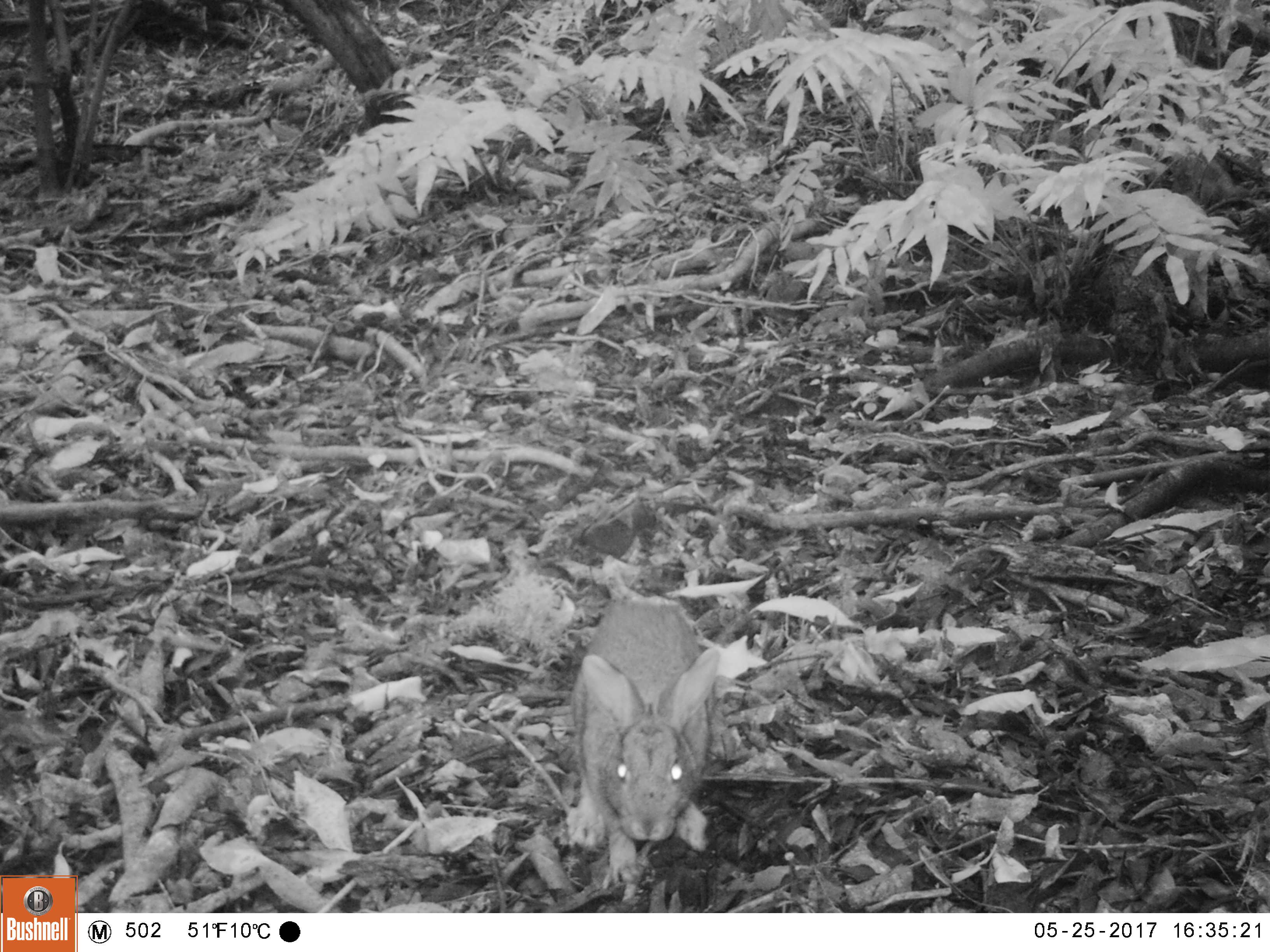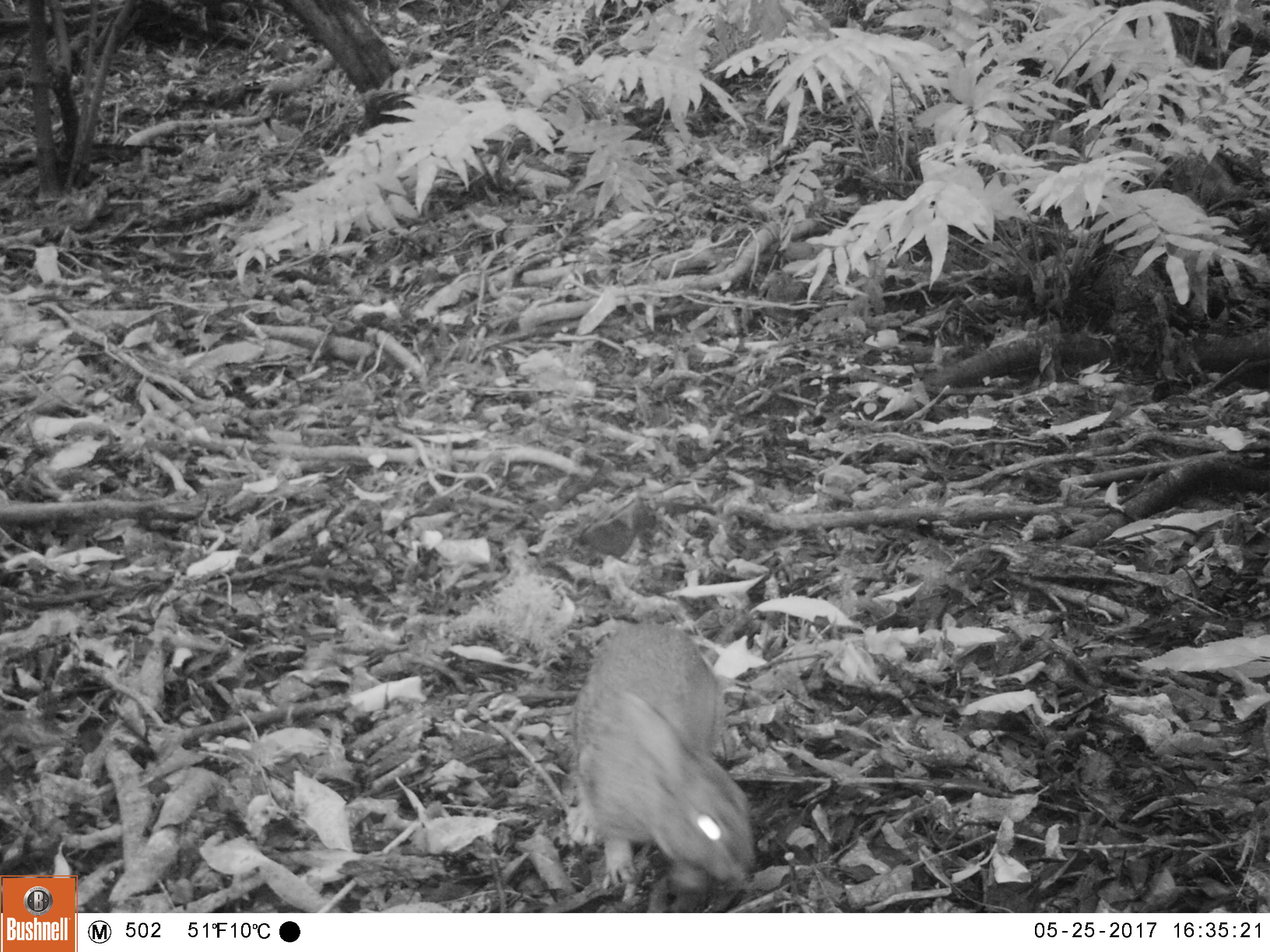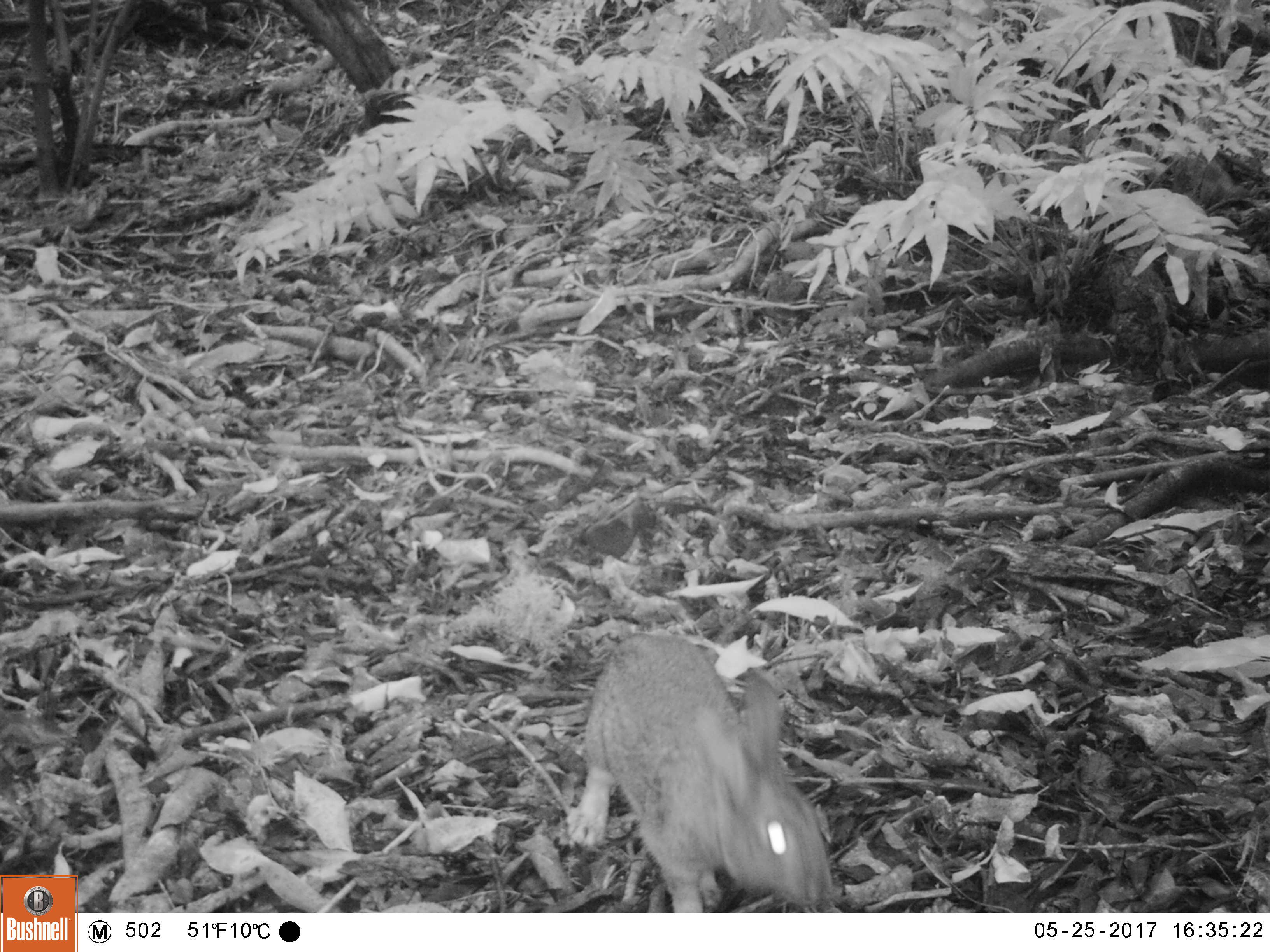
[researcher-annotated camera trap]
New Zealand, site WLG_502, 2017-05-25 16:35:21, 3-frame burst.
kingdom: Animalia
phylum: Chordata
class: Mammalia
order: Lagomorpha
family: Leporidae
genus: Oryctolagus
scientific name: Oryctolagus cuniculus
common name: european rabbit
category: rabbit